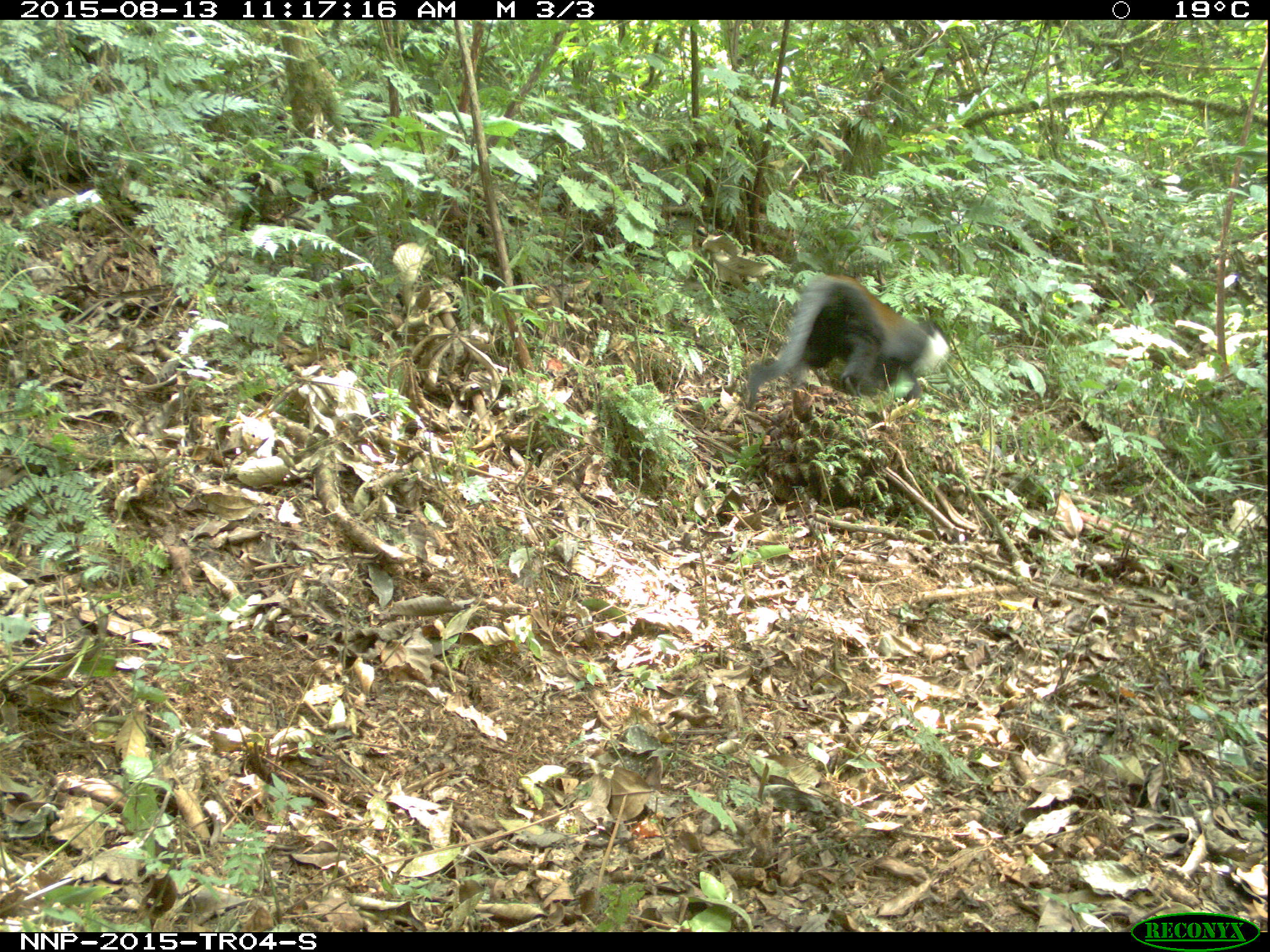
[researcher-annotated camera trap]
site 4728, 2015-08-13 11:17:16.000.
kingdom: Animalia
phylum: Chordata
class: Mammalia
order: Primates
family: Cercopithecidae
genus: Allochrocebus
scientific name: Allochrocebus lhoesti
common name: l'hoest's monkey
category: cercopithecus lhoesti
Cercopithecus lhoesti (l'hoest's monkey) (Allochrocebus lhoesti), count 1.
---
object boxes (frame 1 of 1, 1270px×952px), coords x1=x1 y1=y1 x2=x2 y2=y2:
cercopithecus lhoesti: x1=742 y1=269 x2=950 y2=408